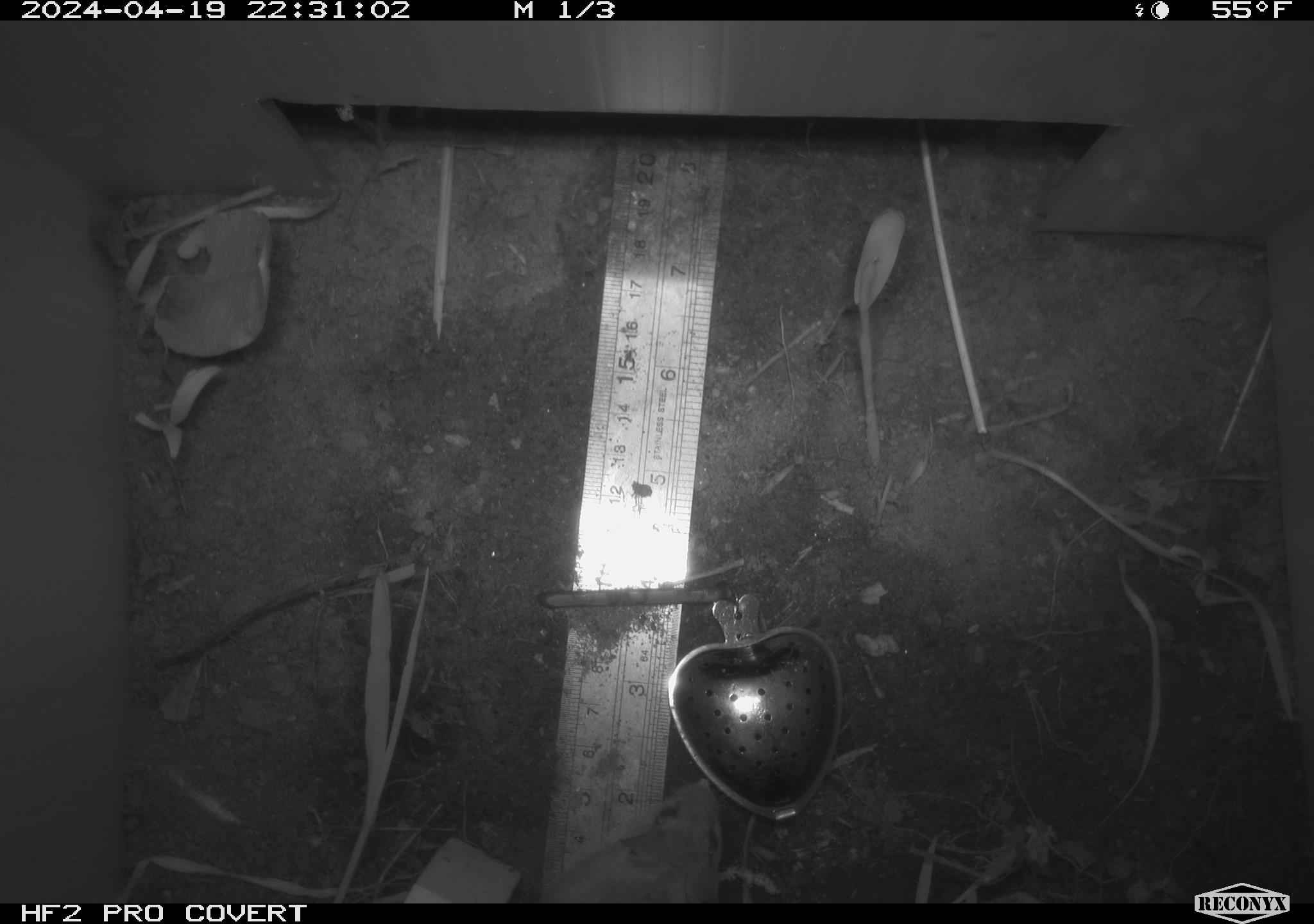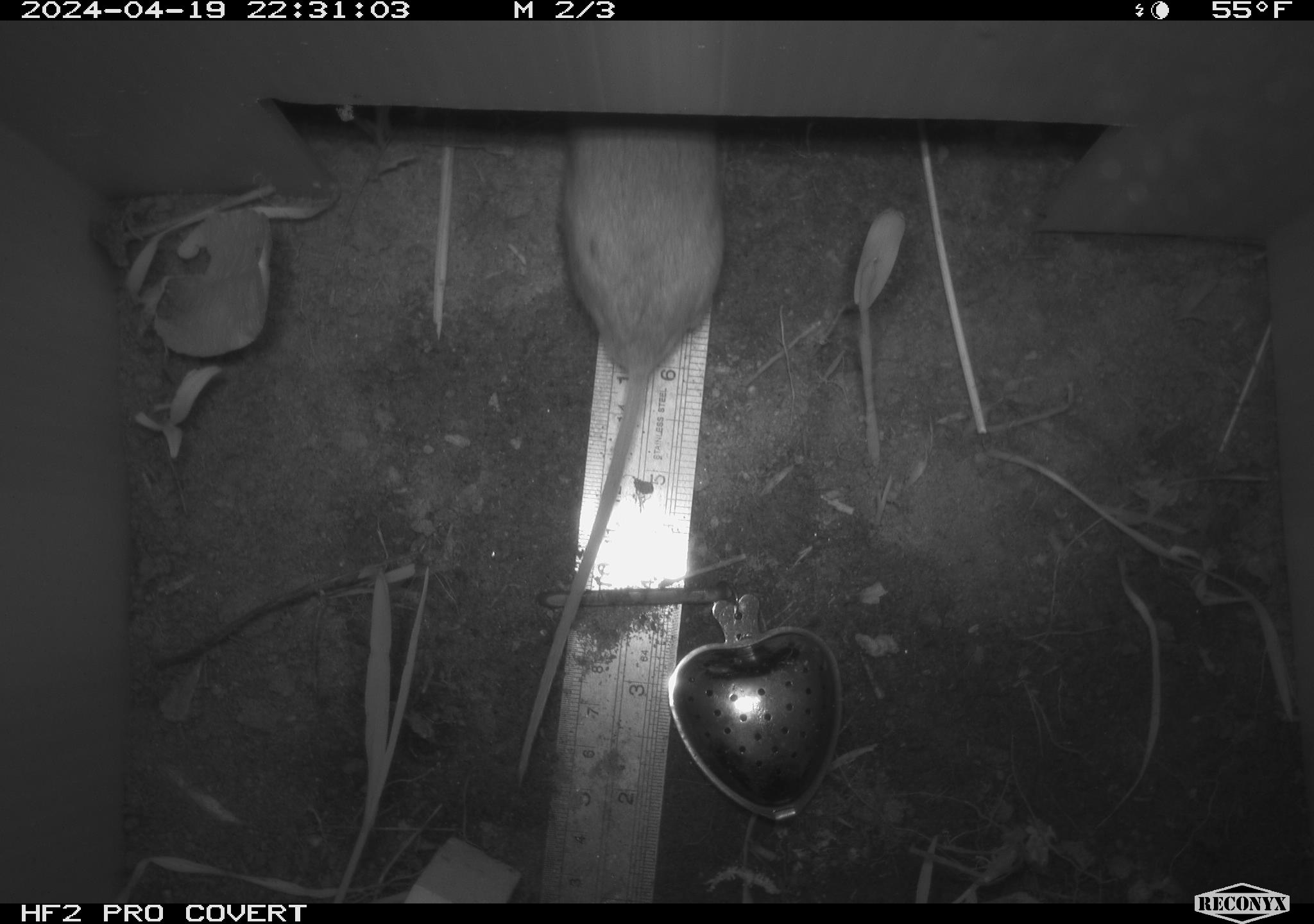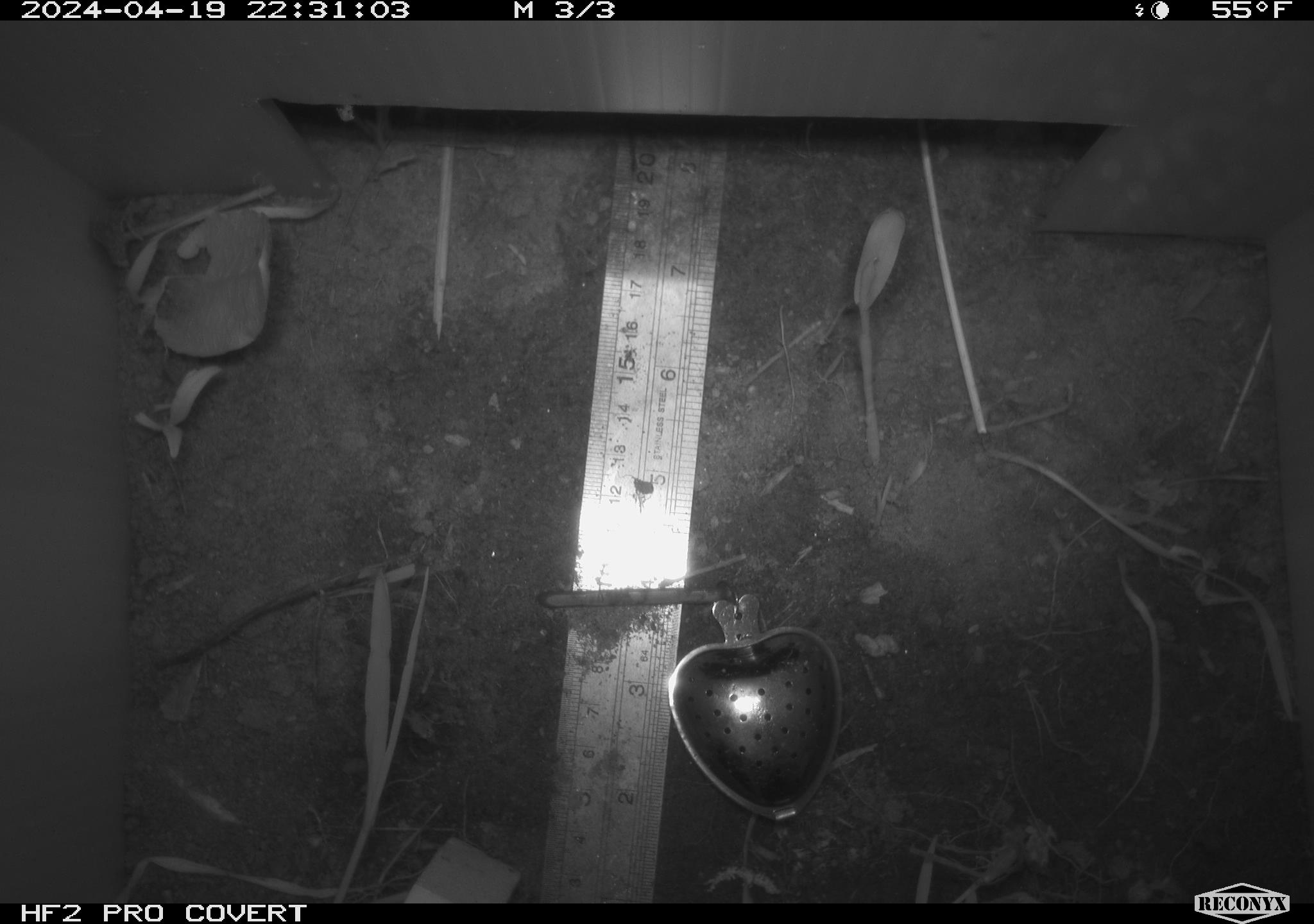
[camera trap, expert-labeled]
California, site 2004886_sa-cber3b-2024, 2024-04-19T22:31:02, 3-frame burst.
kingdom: Animalia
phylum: Chordata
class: Mammalia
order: Rodentia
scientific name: Rodentia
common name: mouse species